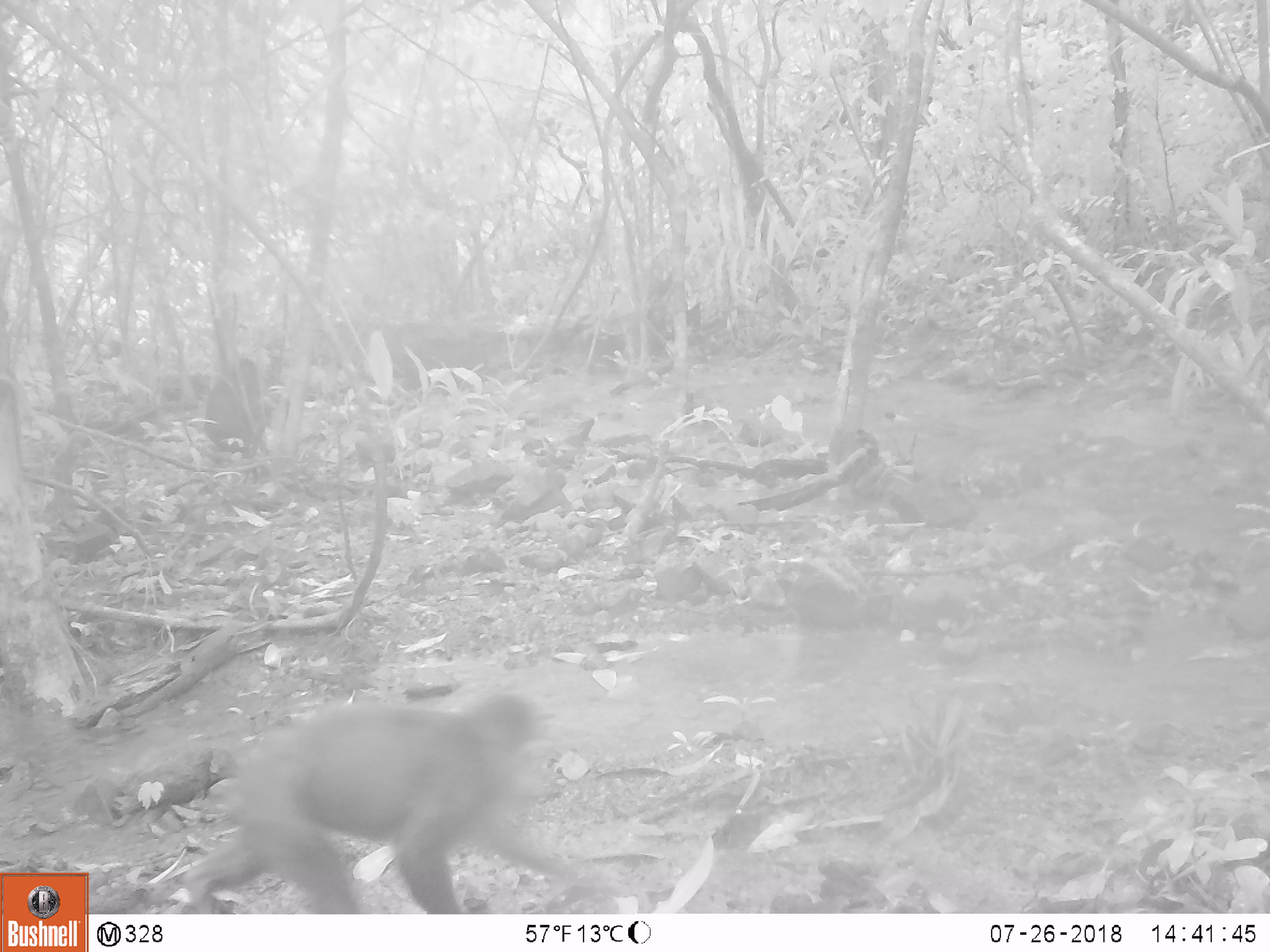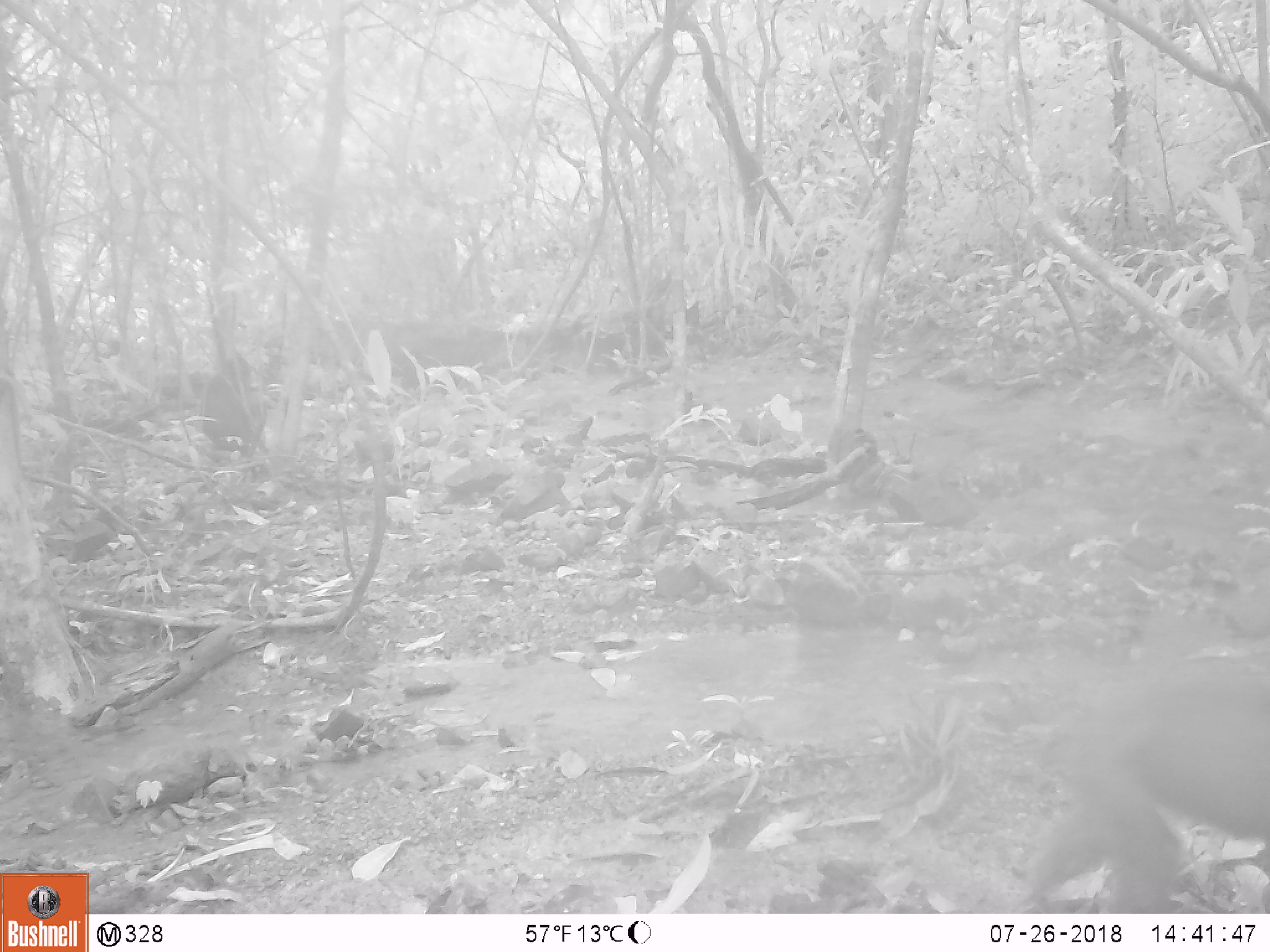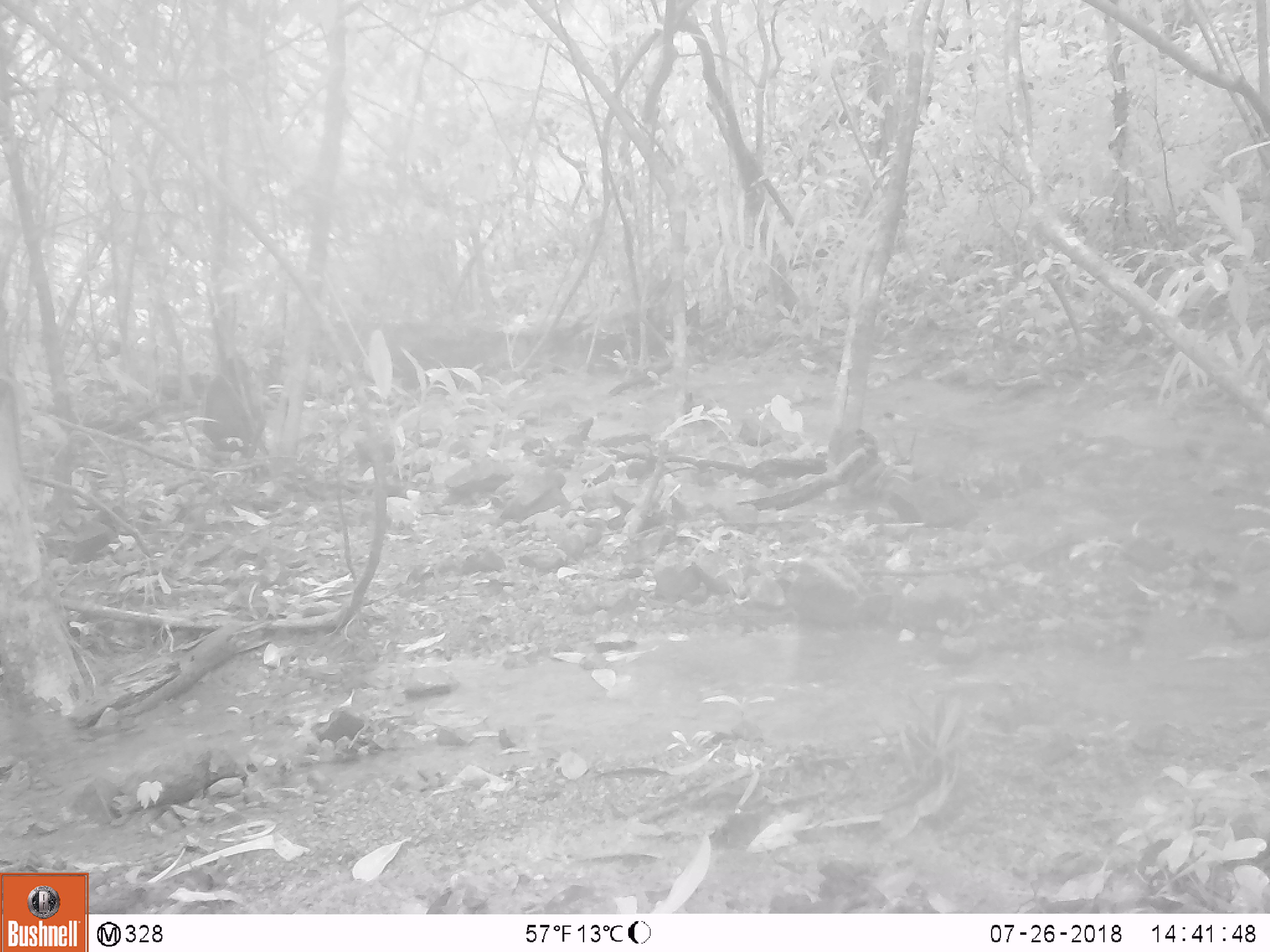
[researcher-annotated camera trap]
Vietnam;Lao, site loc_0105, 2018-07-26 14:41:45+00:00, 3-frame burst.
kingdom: Animalia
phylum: Chordata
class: Mammalia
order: Primates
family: Cercopithecidae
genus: Macaca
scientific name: Macaca arctoides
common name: stump-tailed macaque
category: stump tailed macaque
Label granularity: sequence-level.